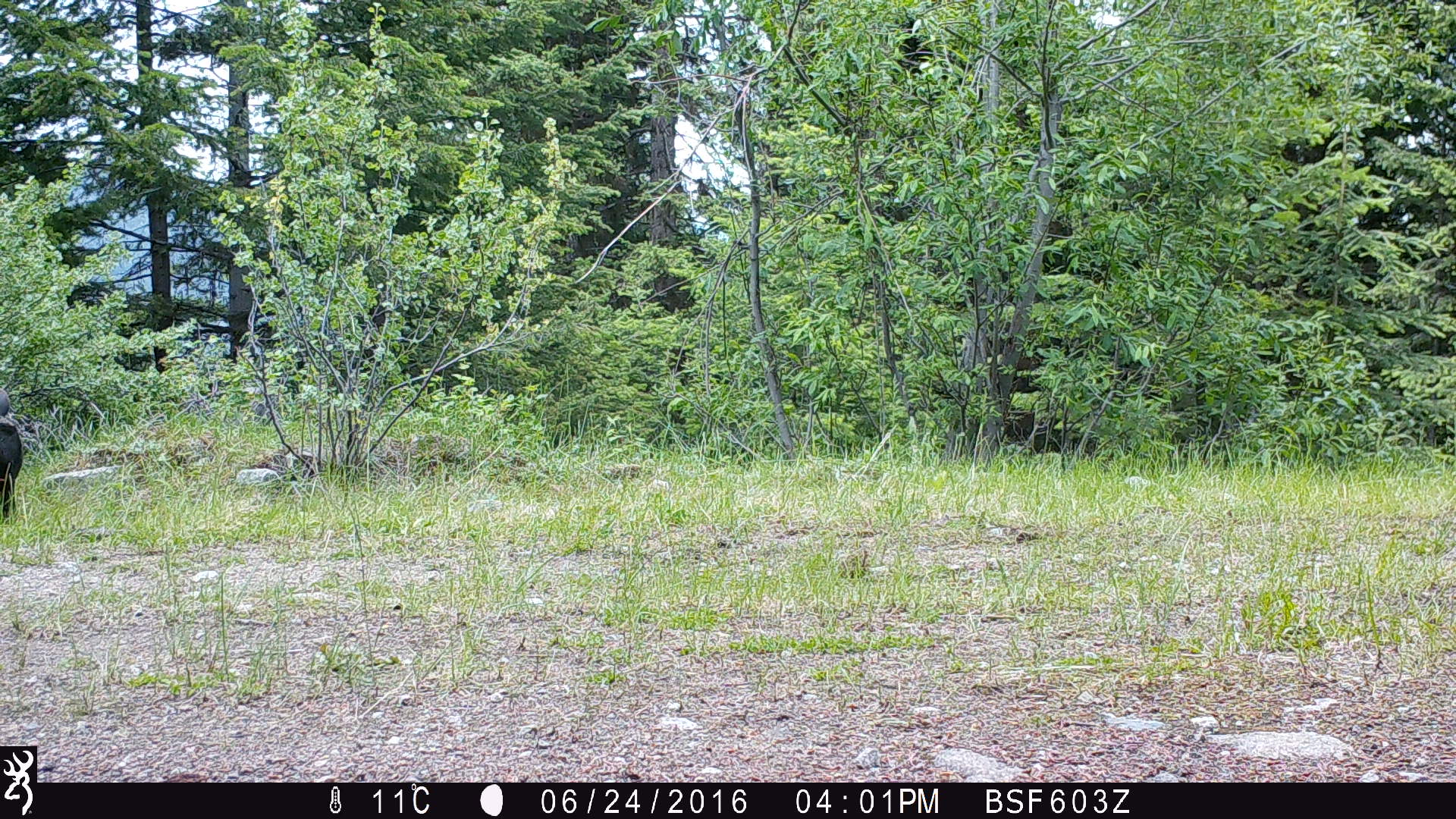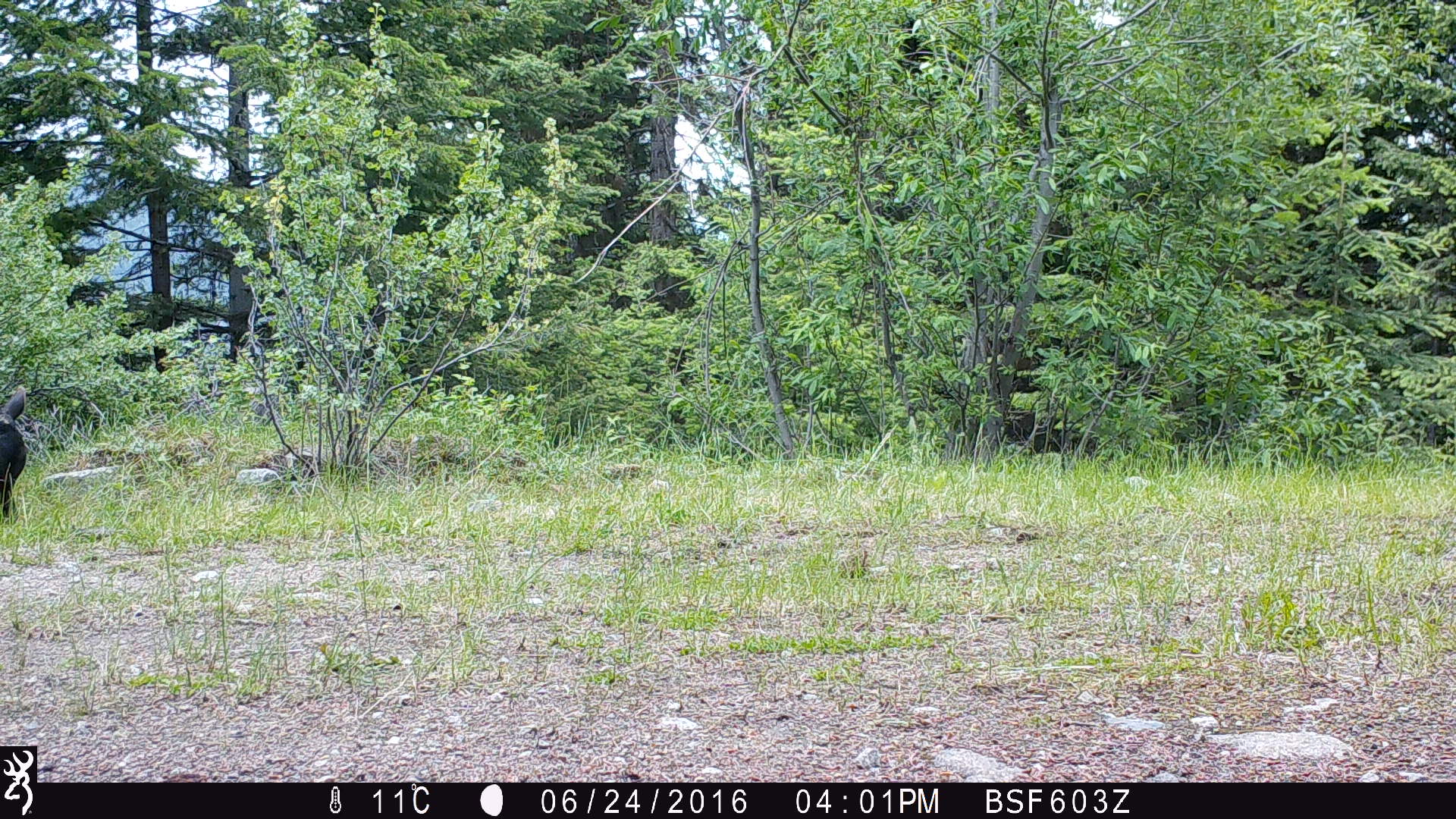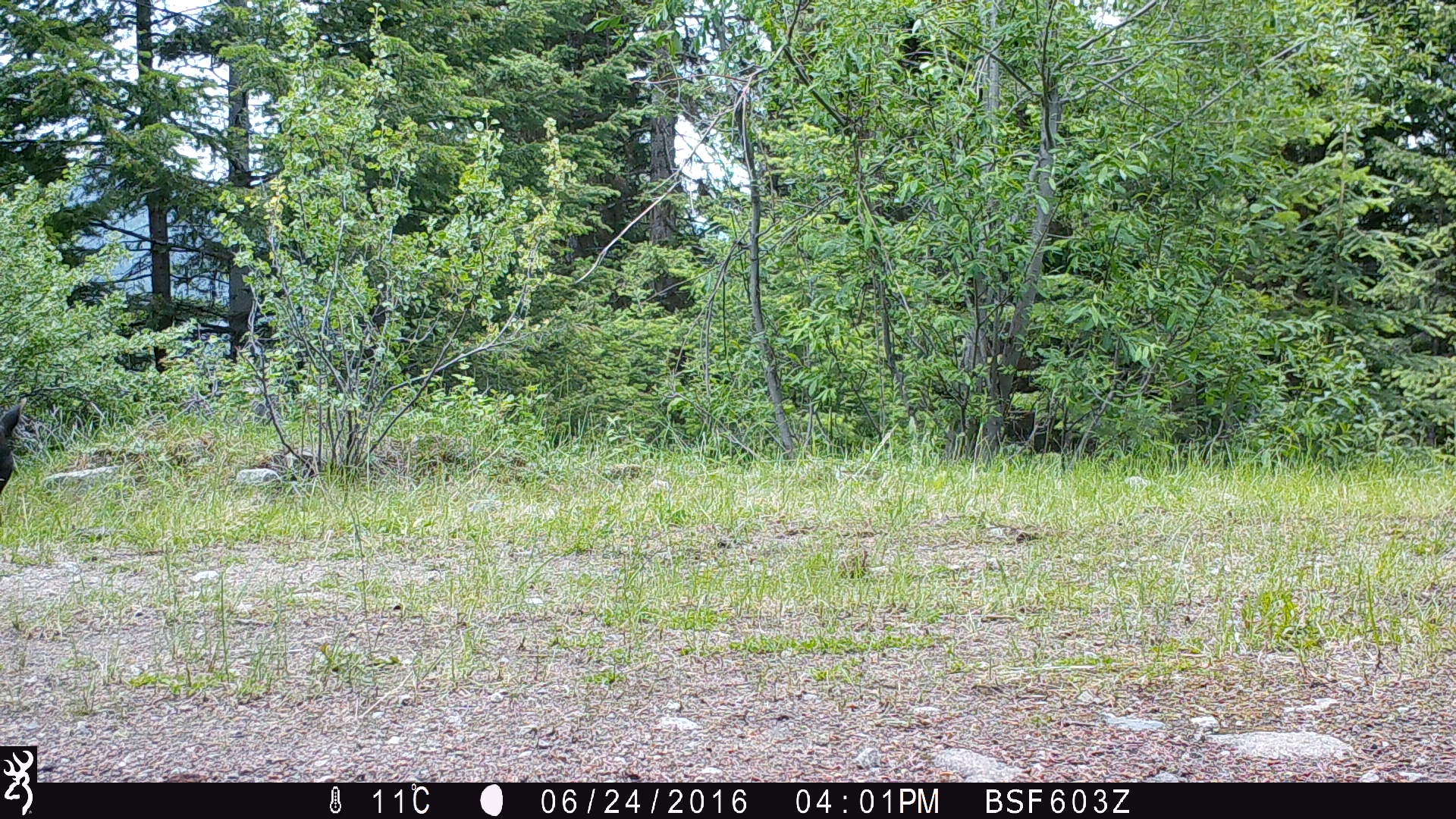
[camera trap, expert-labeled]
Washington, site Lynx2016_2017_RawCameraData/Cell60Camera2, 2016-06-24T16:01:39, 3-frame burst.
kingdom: Animalia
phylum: Chordata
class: Mammalia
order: Artiodactyla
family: Bovidae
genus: Bos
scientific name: Bos taurus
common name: domestic cattle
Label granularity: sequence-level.